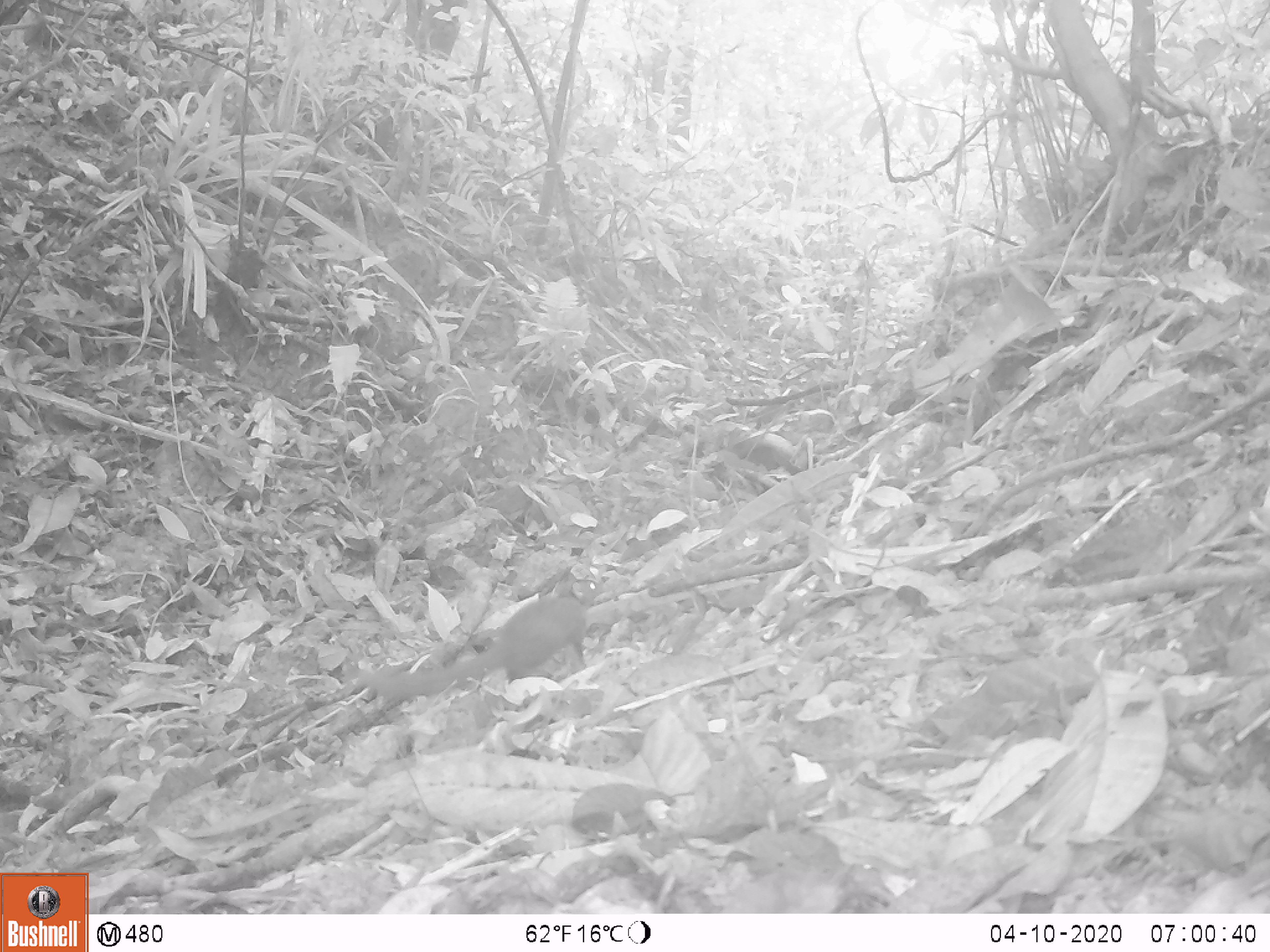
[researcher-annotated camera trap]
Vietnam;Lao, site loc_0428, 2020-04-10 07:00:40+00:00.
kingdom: Animalia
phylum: Chordata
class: Mammalia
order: Rodentia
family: Sciuridae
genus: Sciurus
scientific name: Sciurus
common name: squirrel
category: unidentified squirrel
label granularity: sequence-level